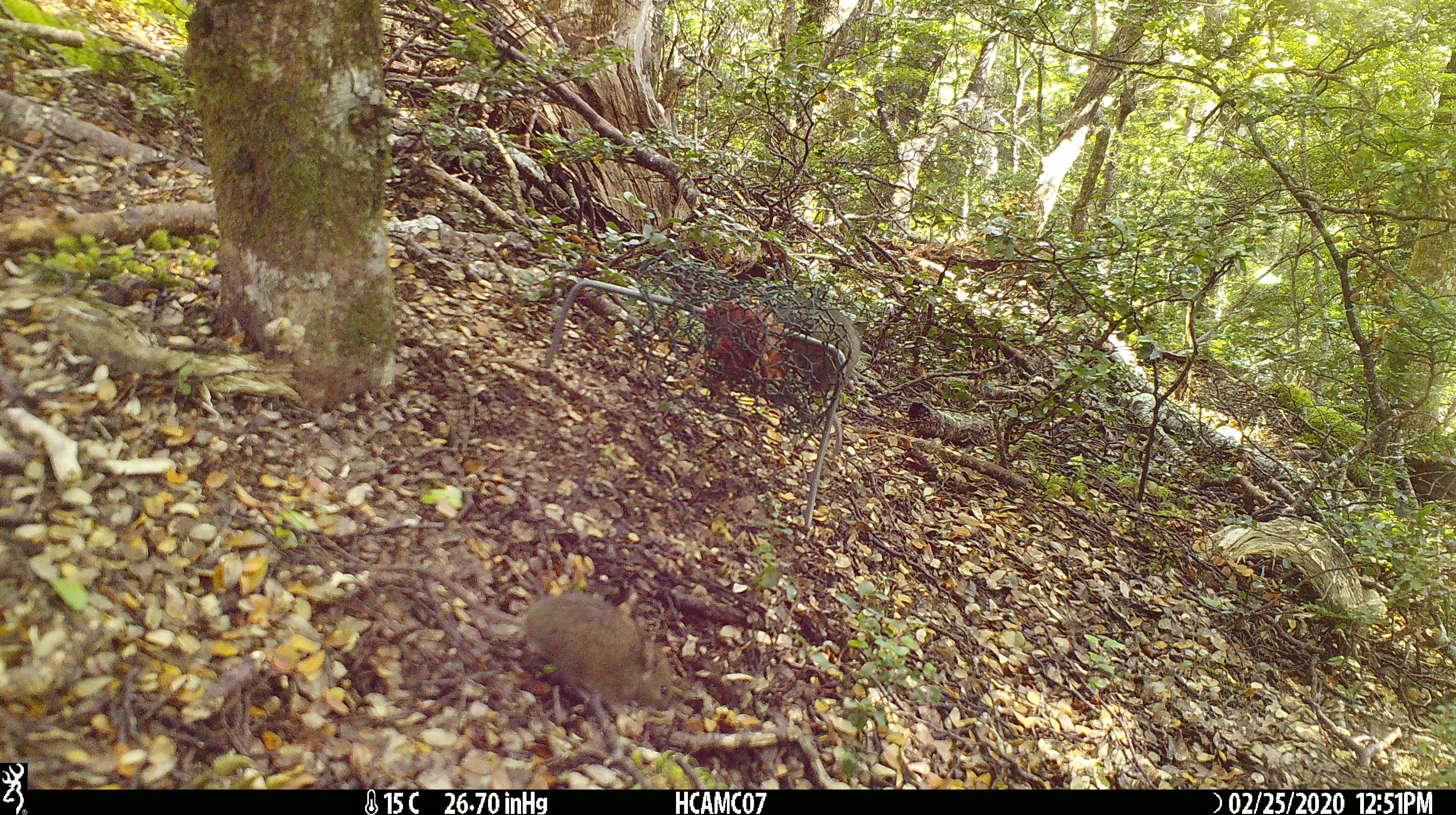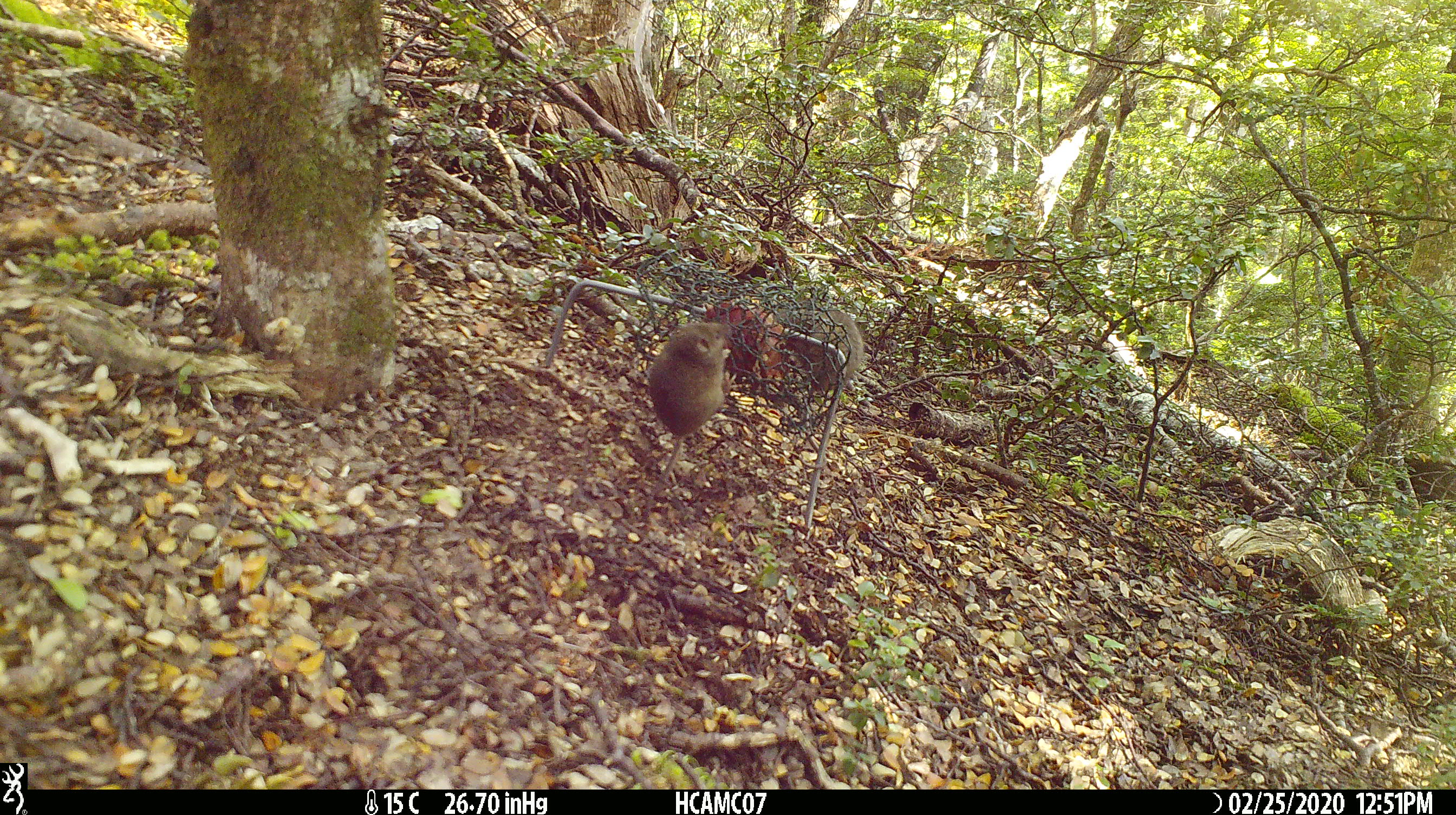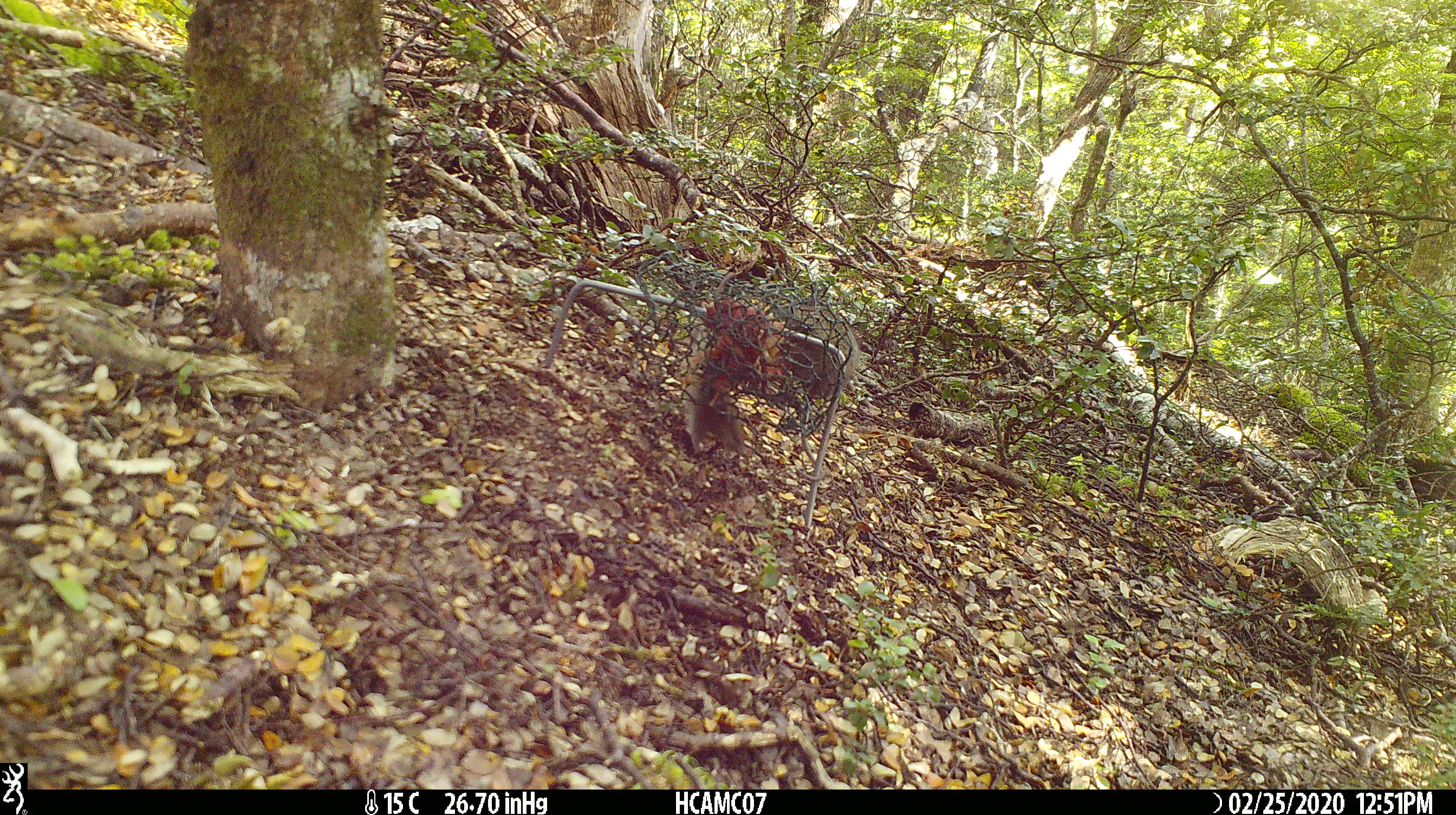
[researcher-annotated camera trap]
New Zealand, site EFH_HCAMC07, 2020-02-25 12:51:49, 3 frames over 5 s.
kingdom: Animalia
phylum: Chordata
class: Mammalia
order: Rodentia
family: Muridae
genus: Mus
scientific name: Mus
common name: mouse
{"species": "mouse (Mus)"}